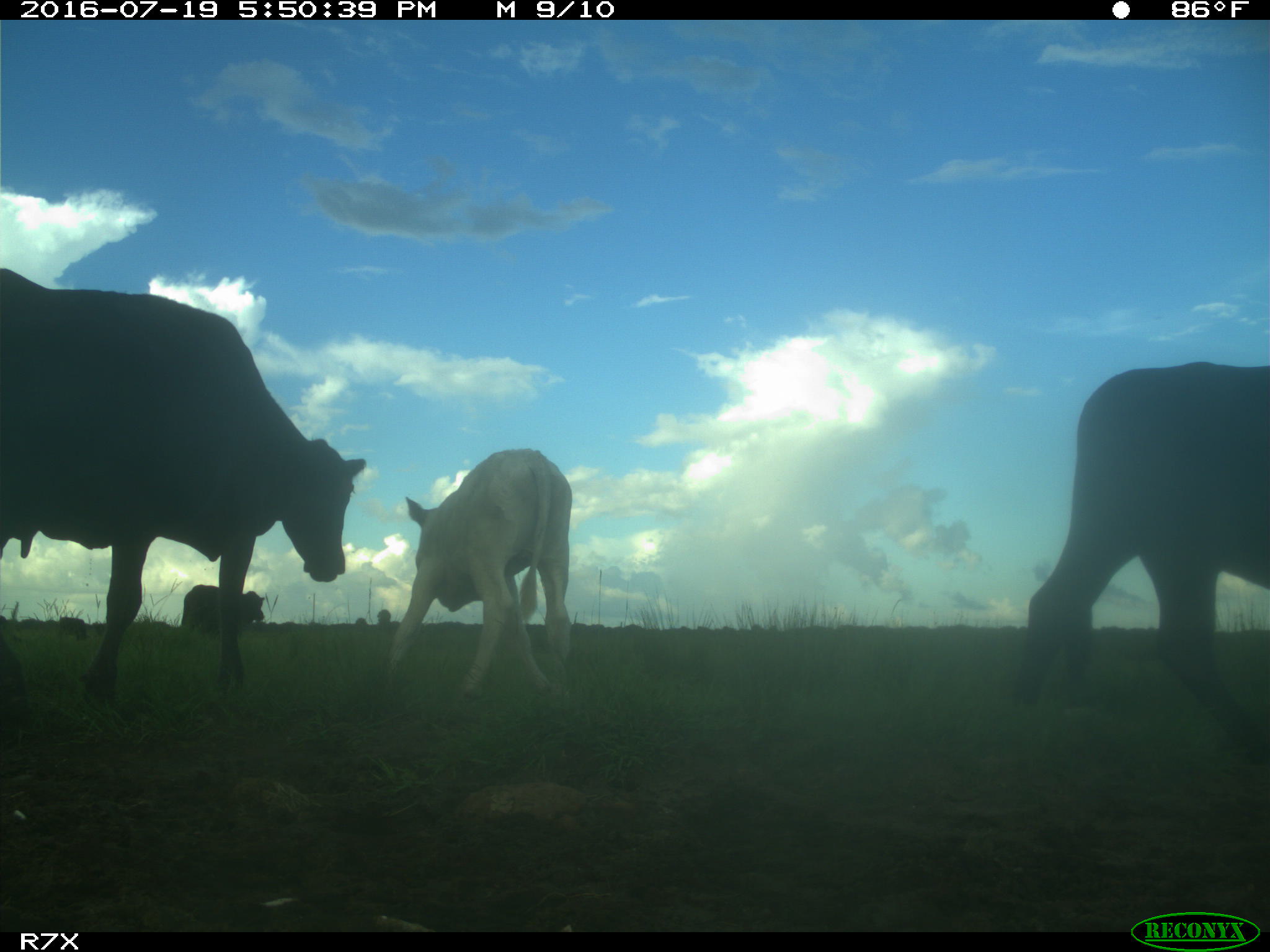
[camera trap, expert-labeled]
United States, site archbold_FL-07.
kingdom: Animalia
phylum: Chordata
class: Mammalia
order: Artiodactyla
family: Bovidae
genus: Bos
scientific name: Bos taurus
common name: domestic cow